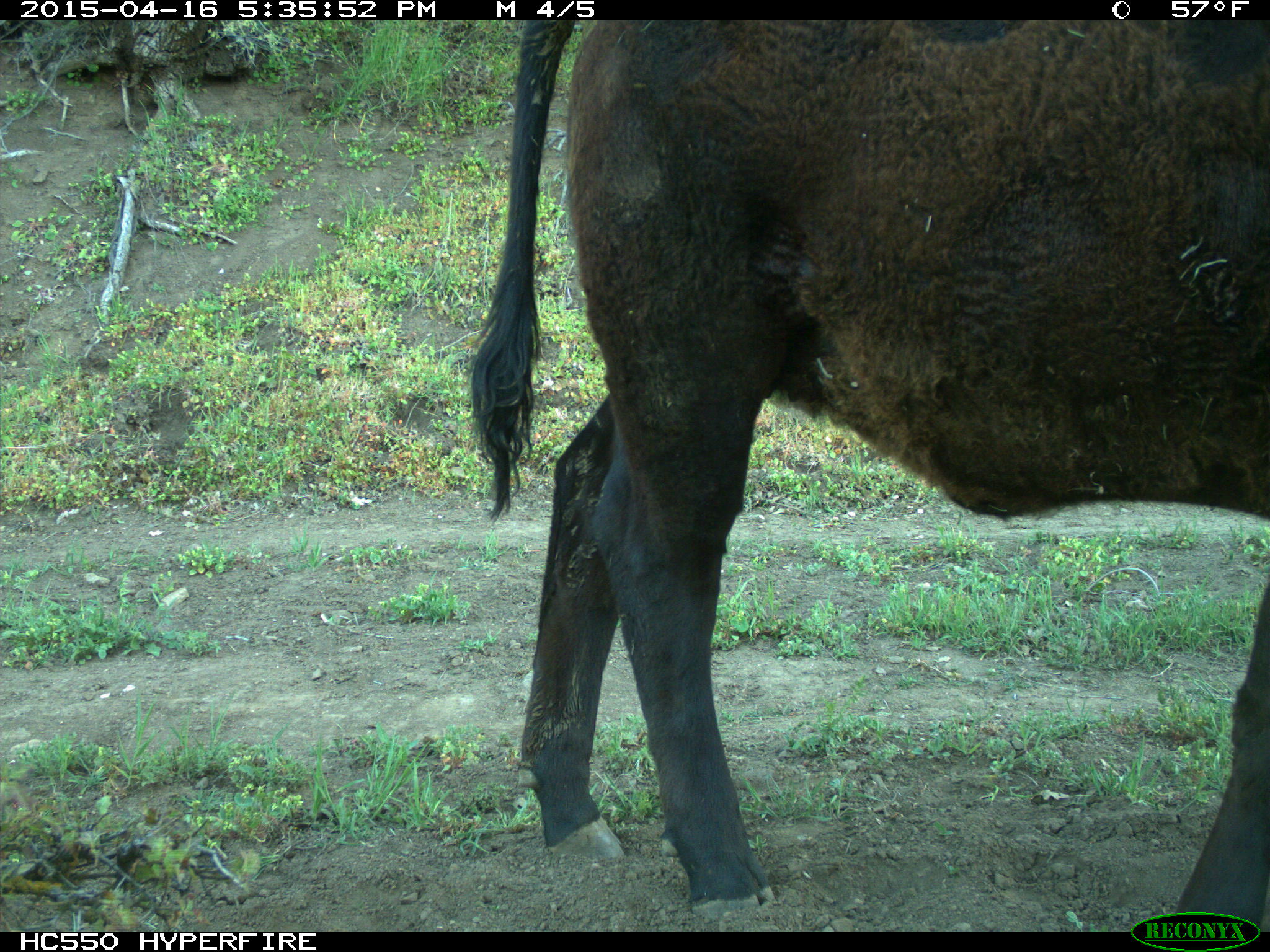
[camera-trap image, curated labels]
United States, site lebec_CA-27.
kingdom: Animalia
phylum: Chordata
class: Mammalia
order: Artiodactyla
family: Bovidae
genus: Bos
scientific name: Bos taurus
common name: domestic cow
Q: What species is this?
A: Bos taurus (domestic cow).